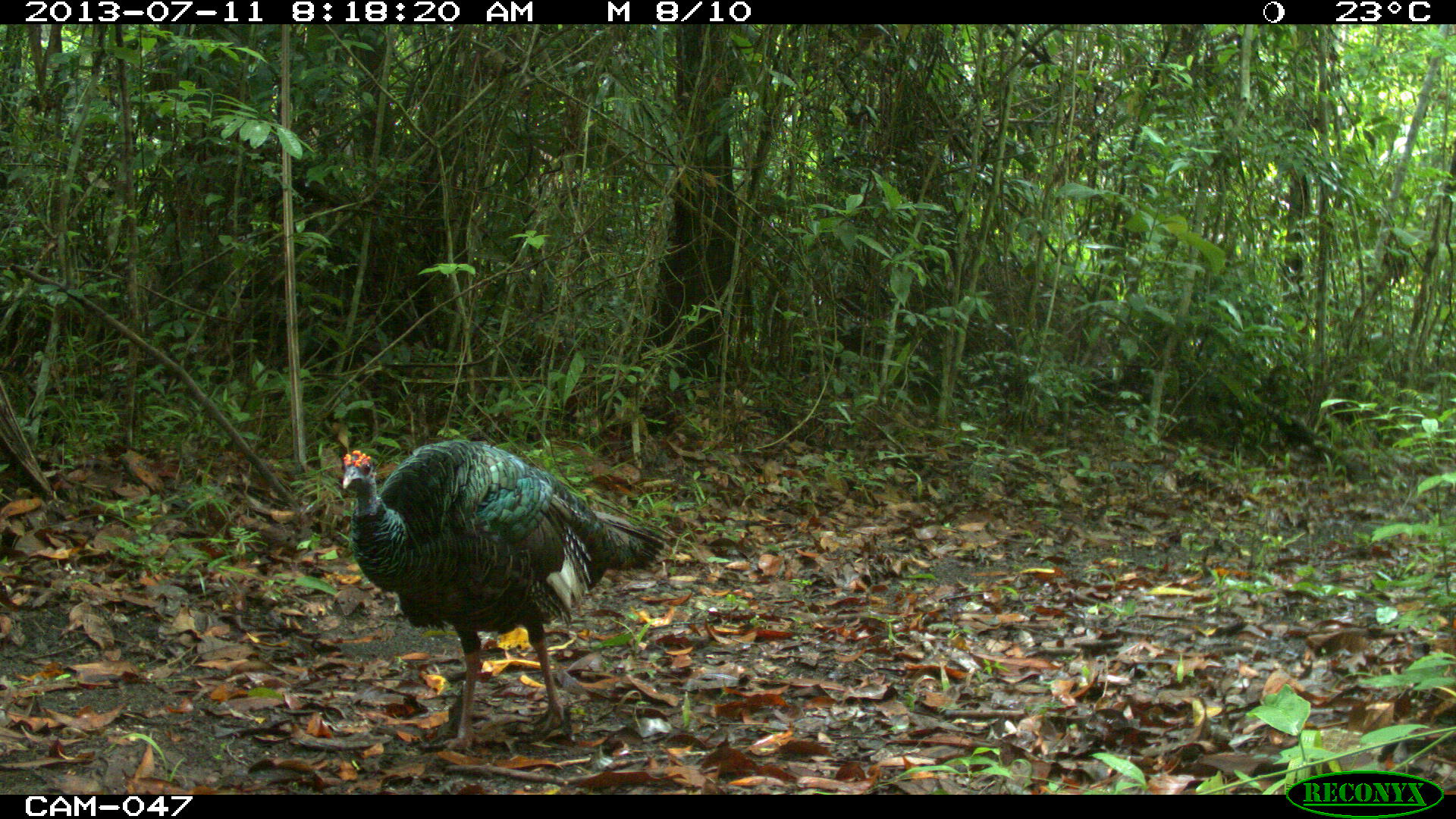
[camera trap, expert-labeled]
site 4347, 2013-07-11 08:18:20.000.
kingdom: Animalia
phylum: Chordata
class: Aves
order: Galliformes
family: Phasianidae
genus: Meleagris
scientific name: Meleagris ocellata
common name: ocellated turkey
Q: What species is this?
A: Meleagris ocellata (ocellated turkey).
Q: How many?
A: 1.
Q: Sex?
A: Male.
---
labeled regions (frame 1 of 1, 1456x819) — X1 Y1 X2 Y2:
meleagris ocellata: 341 439 676 752